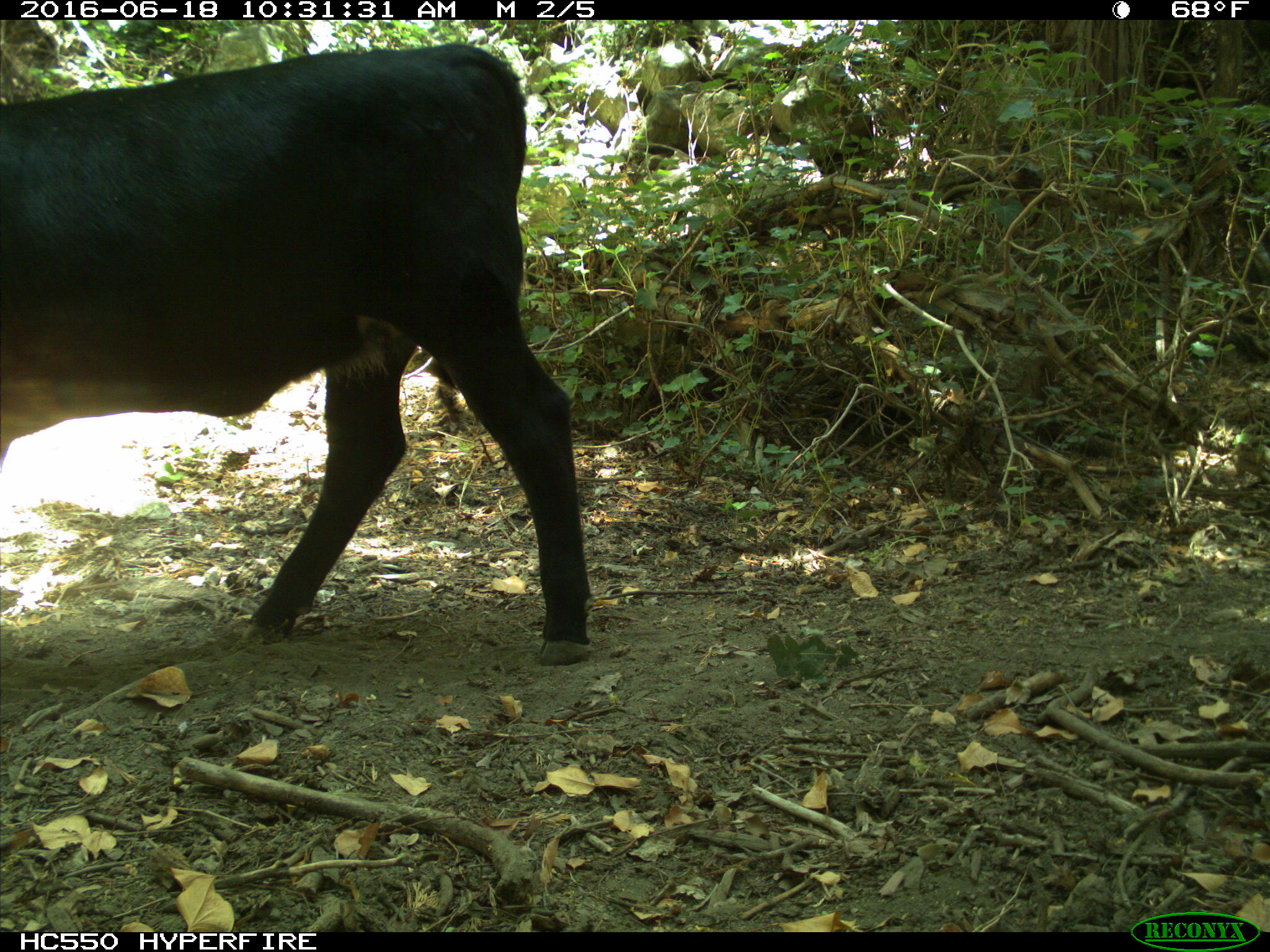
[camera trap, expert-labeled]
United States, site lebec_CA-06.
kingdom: Animalia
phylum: Chordata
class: Mammalia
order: Artiodactyla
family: Bovidae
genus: Bos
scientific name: Bos taurus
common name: domestic cow